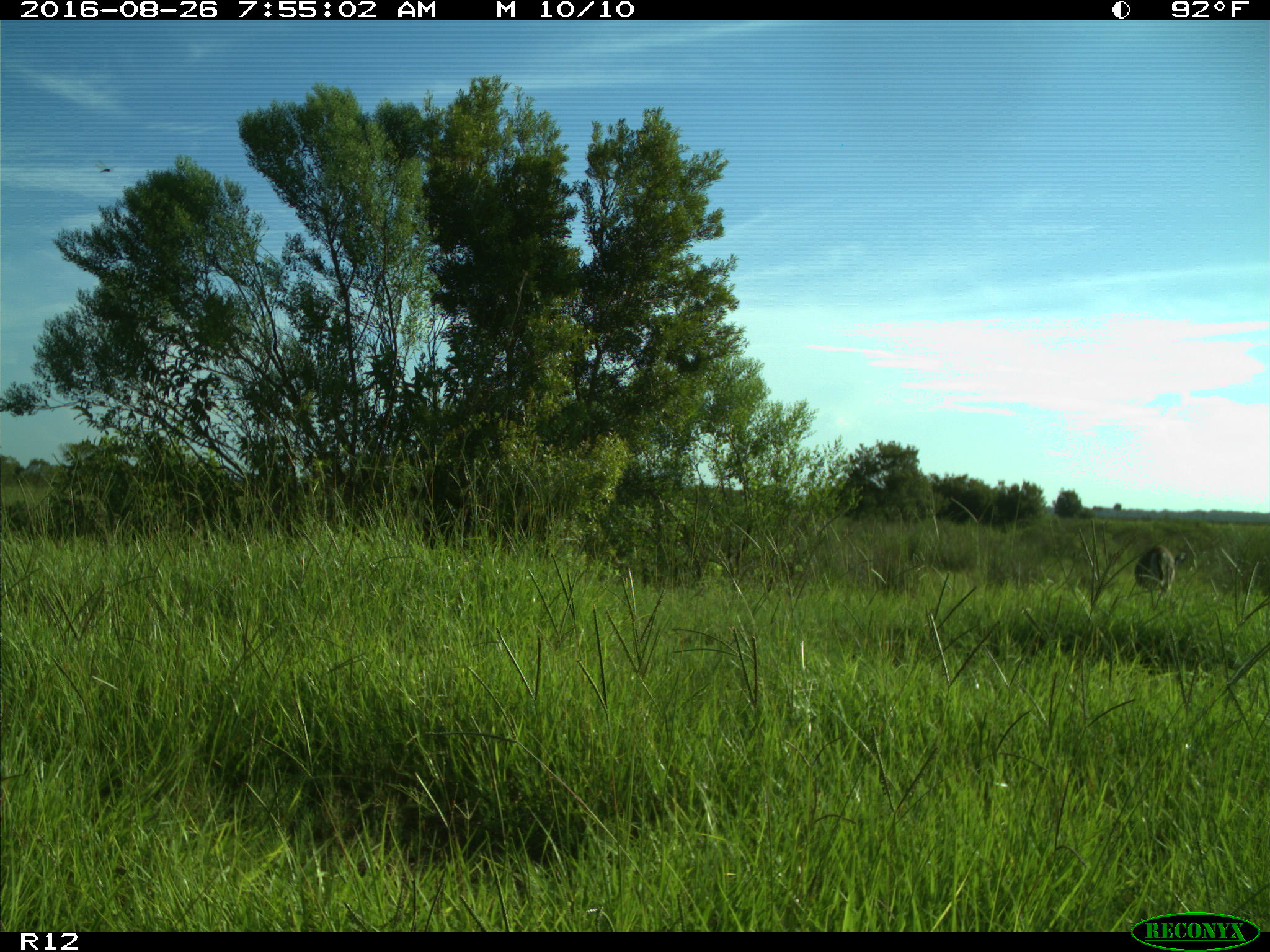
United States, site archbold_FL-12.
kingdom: Animalia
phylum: Chordata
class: Mammalia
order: Artiodactyla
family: Cervidae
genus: Odocoileus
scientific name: Odocoileus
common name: deer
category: unidentified deer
Unidentified deer (deer) (Odocoileus).